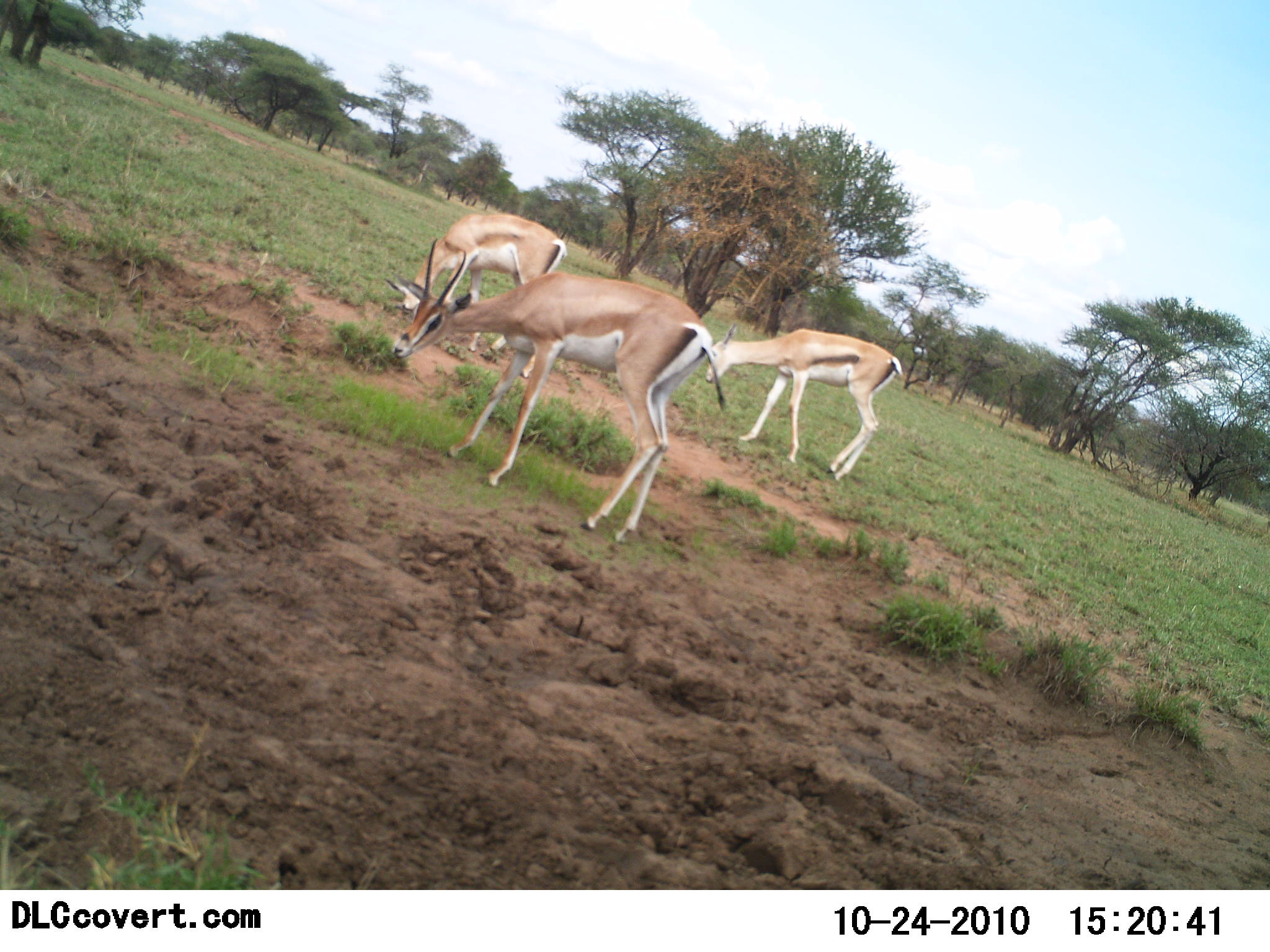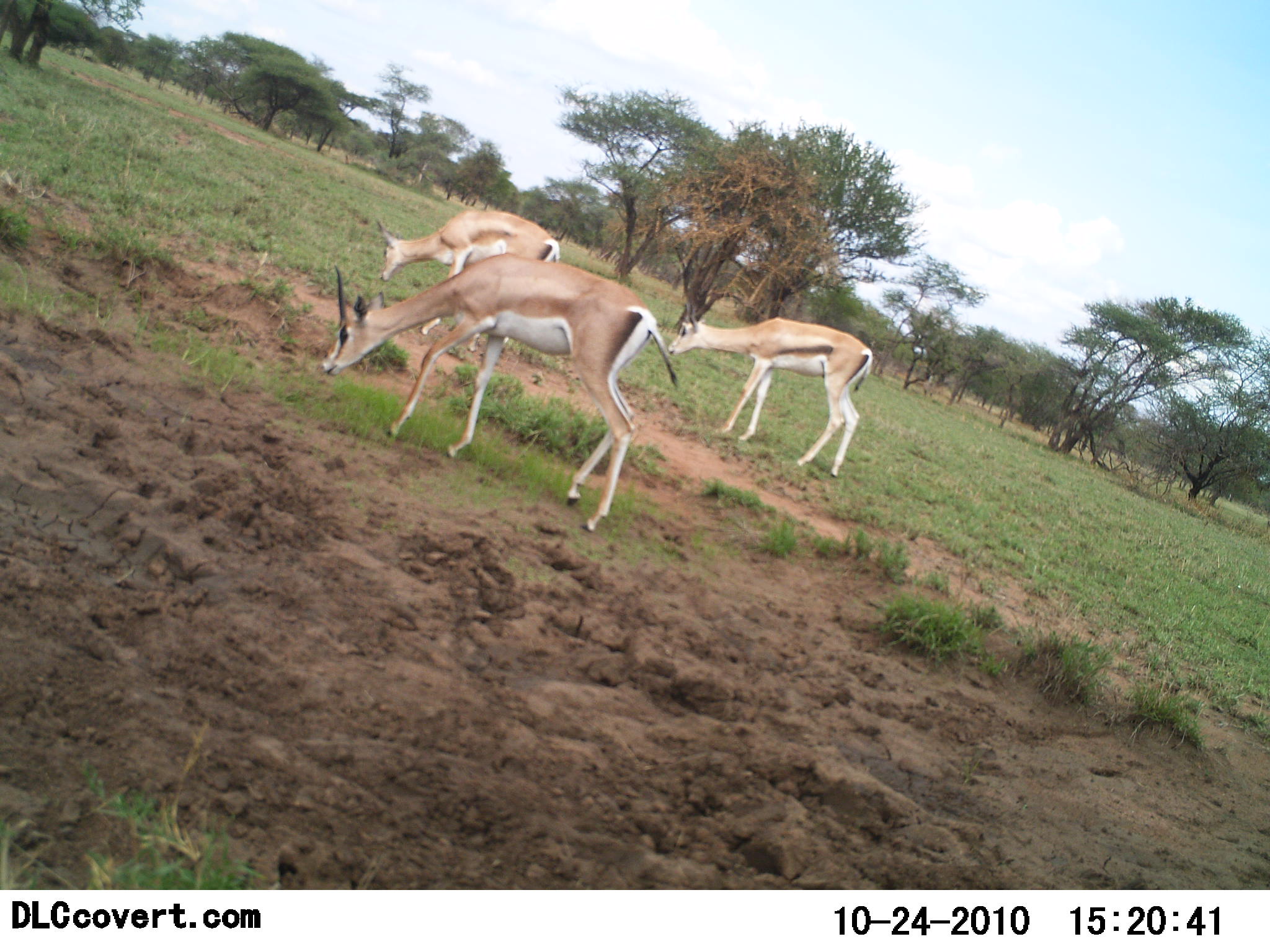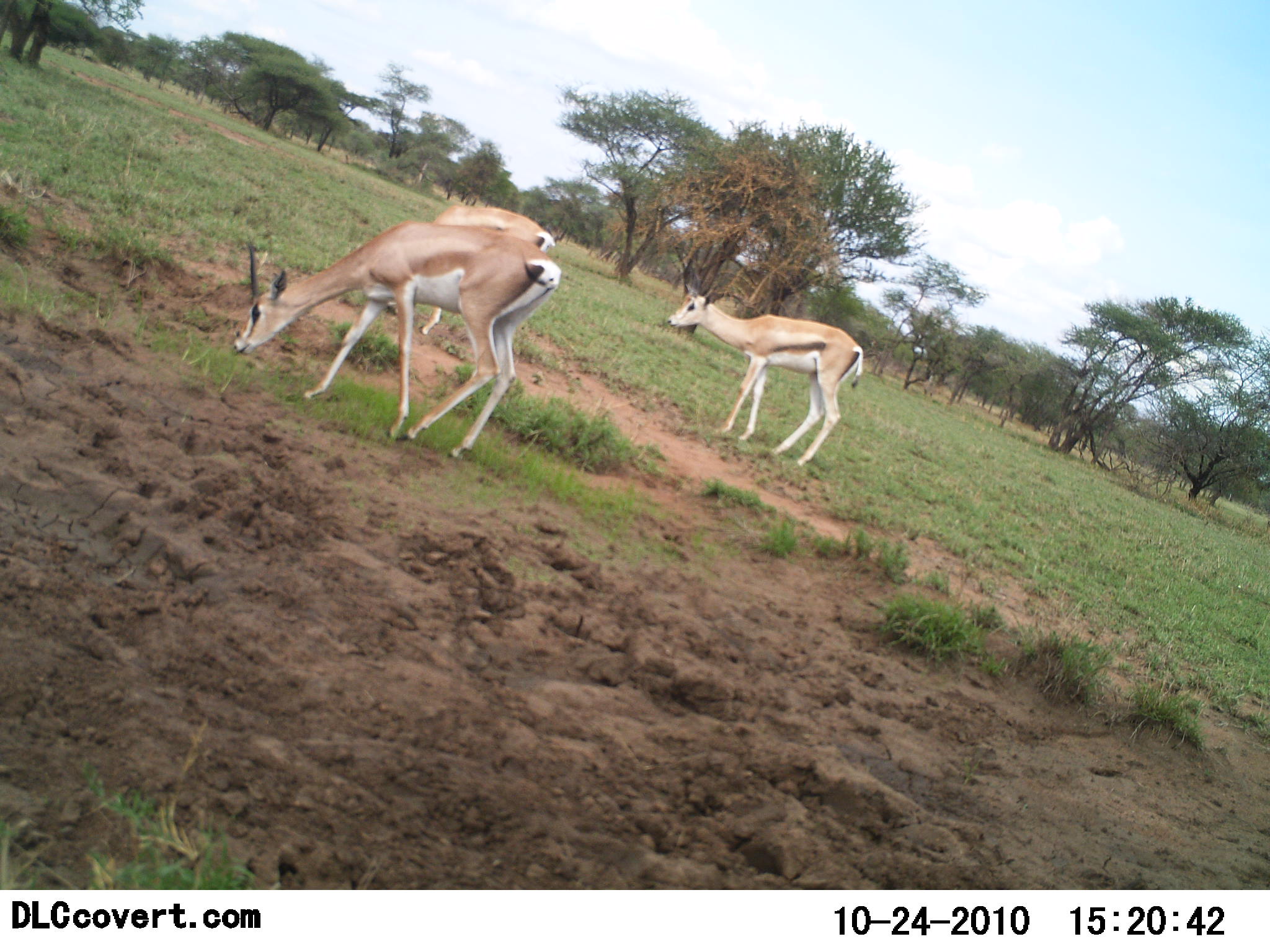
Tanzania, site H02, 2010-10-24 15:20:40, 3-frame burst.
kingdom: Animalia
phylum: Chordata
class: Mammalia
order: Artiodactyla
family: Bovidae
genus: Nanger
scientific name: Nanger granti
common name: grant's gazelle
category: gazellegrants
Gazellegrants (grant's gazelle) (Nanger granti), count 3. Behavior (volunteer vote fractions): standing 13%, resting 0%, moving 40%, interacting 0%. Young present (vote fraction): 7%. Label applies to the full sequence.